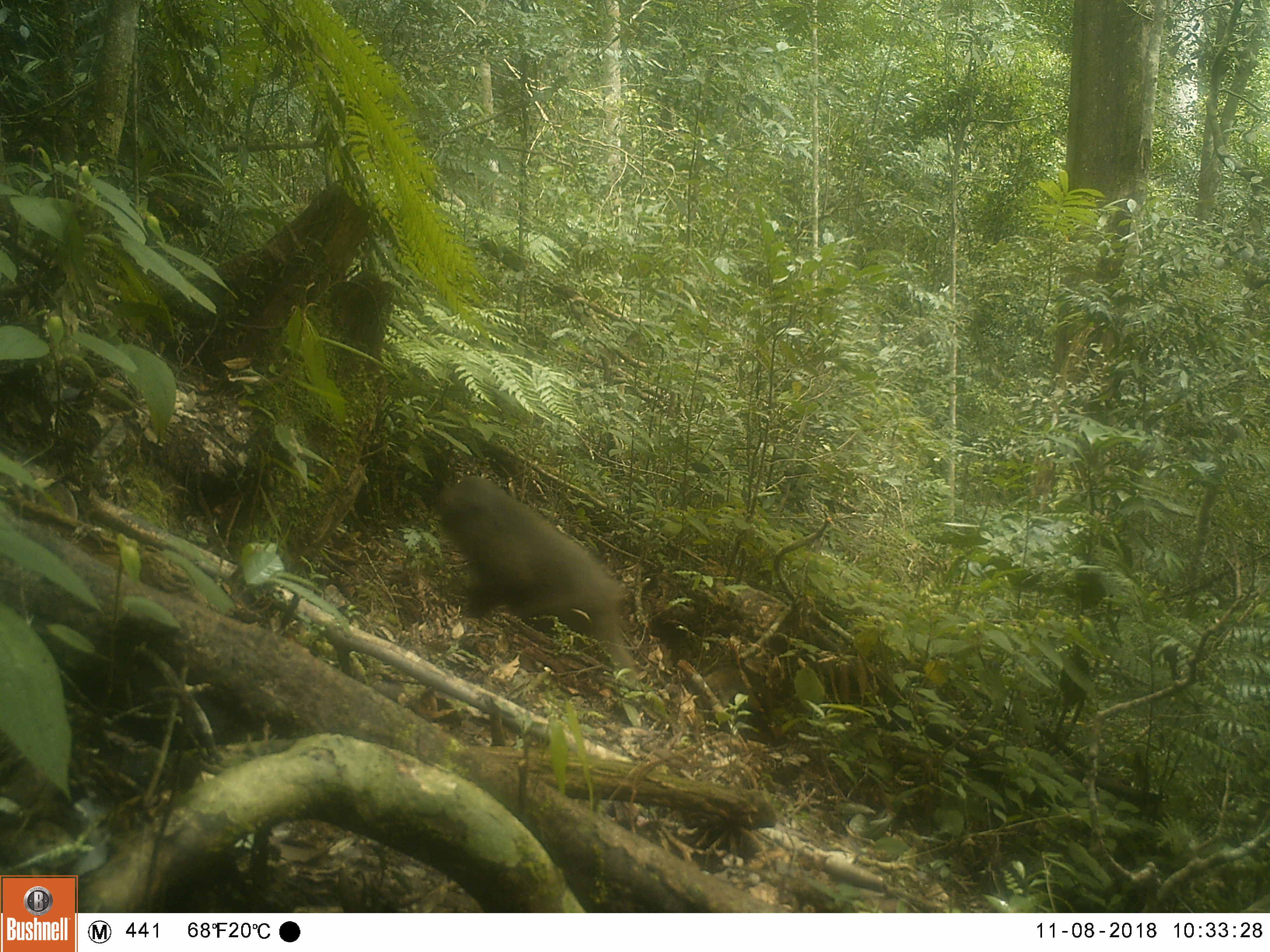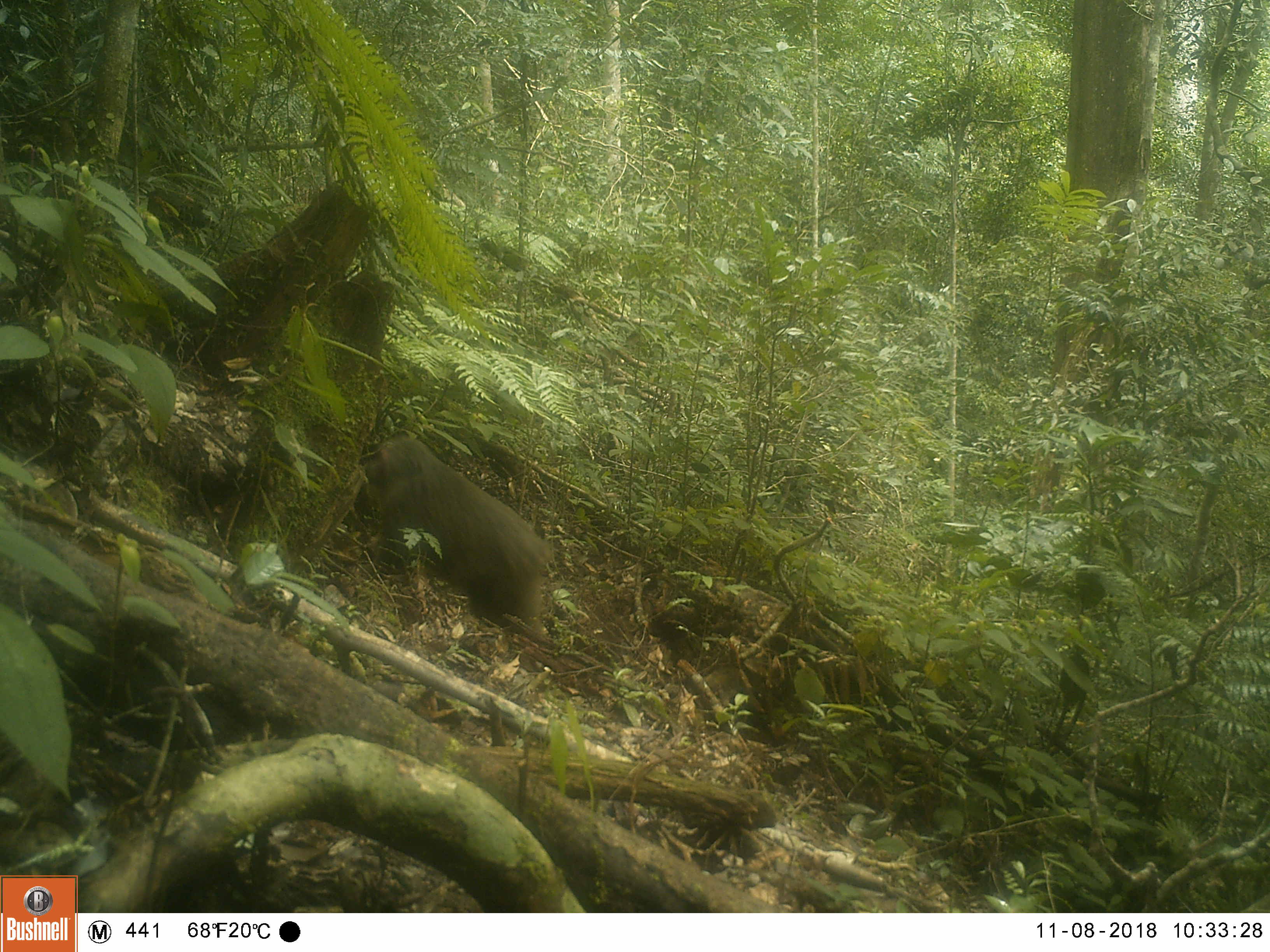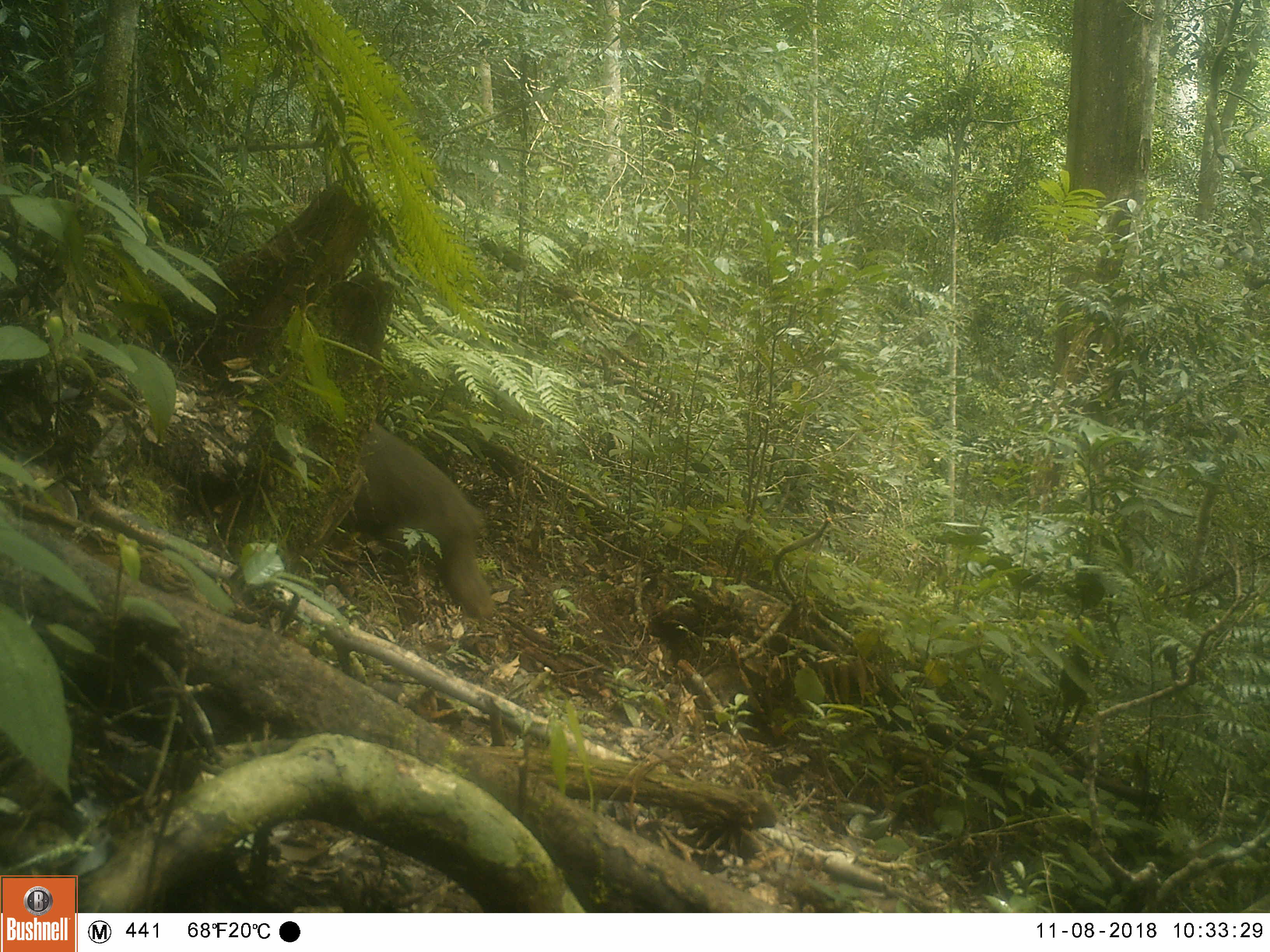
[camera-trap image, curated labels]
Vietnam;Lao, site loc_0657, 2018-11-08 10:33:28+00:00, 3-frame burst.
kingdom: Animalia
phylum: Chordata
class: Mammalia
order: Primates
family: Cercopithecidae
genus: Macaca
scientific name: Macaca arctoides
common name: stump-tailed macaque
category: stump tailed macaque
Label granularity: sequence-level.